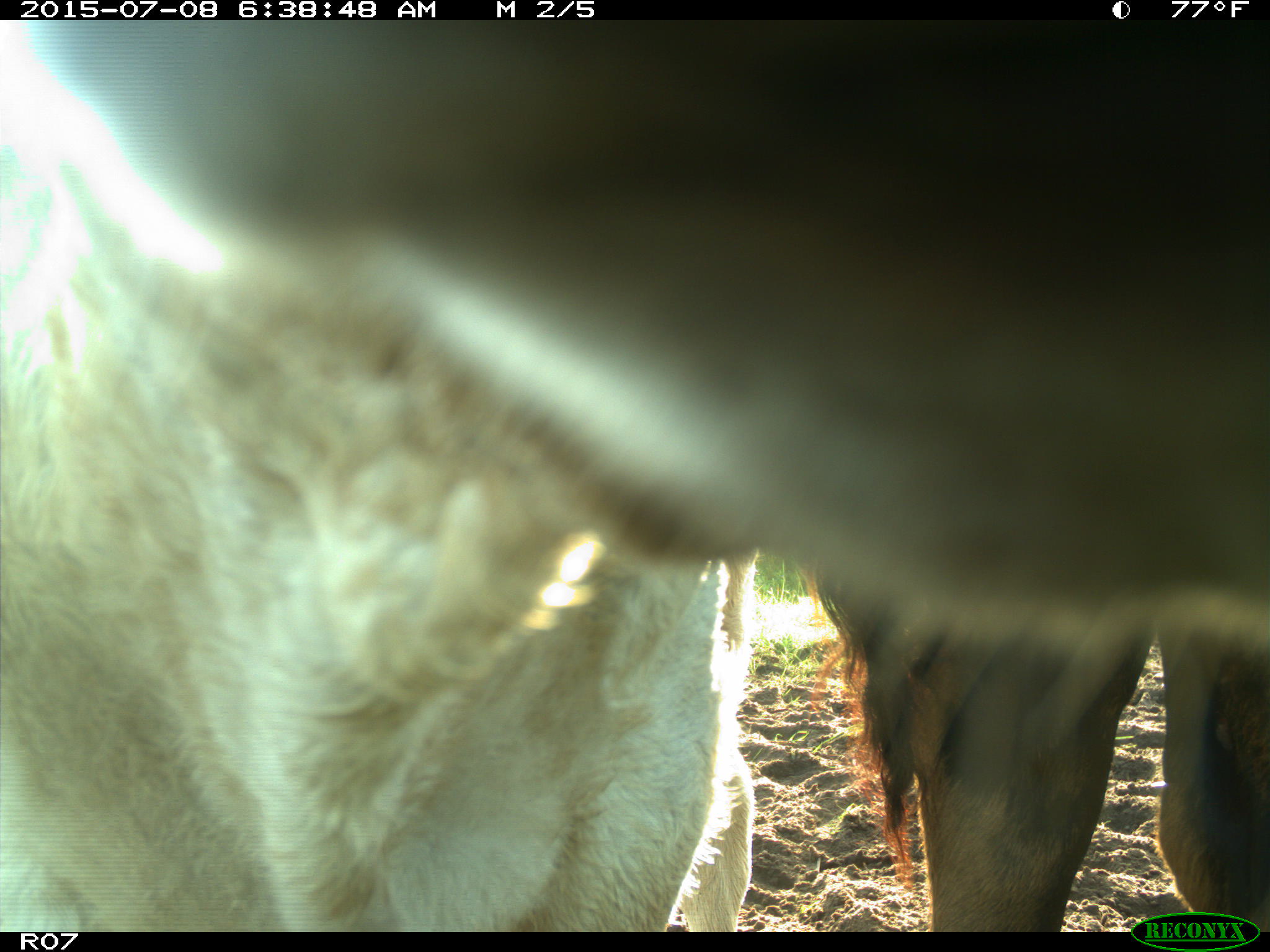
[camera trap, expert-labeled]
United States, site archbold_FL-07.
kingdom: Animalia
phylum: Chordata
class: Mammalia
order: Artiodactyla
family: Bovidae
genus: Bos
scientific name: Bos taurus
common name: domestic cow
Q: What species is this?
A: Bos taurus (domestic cow).